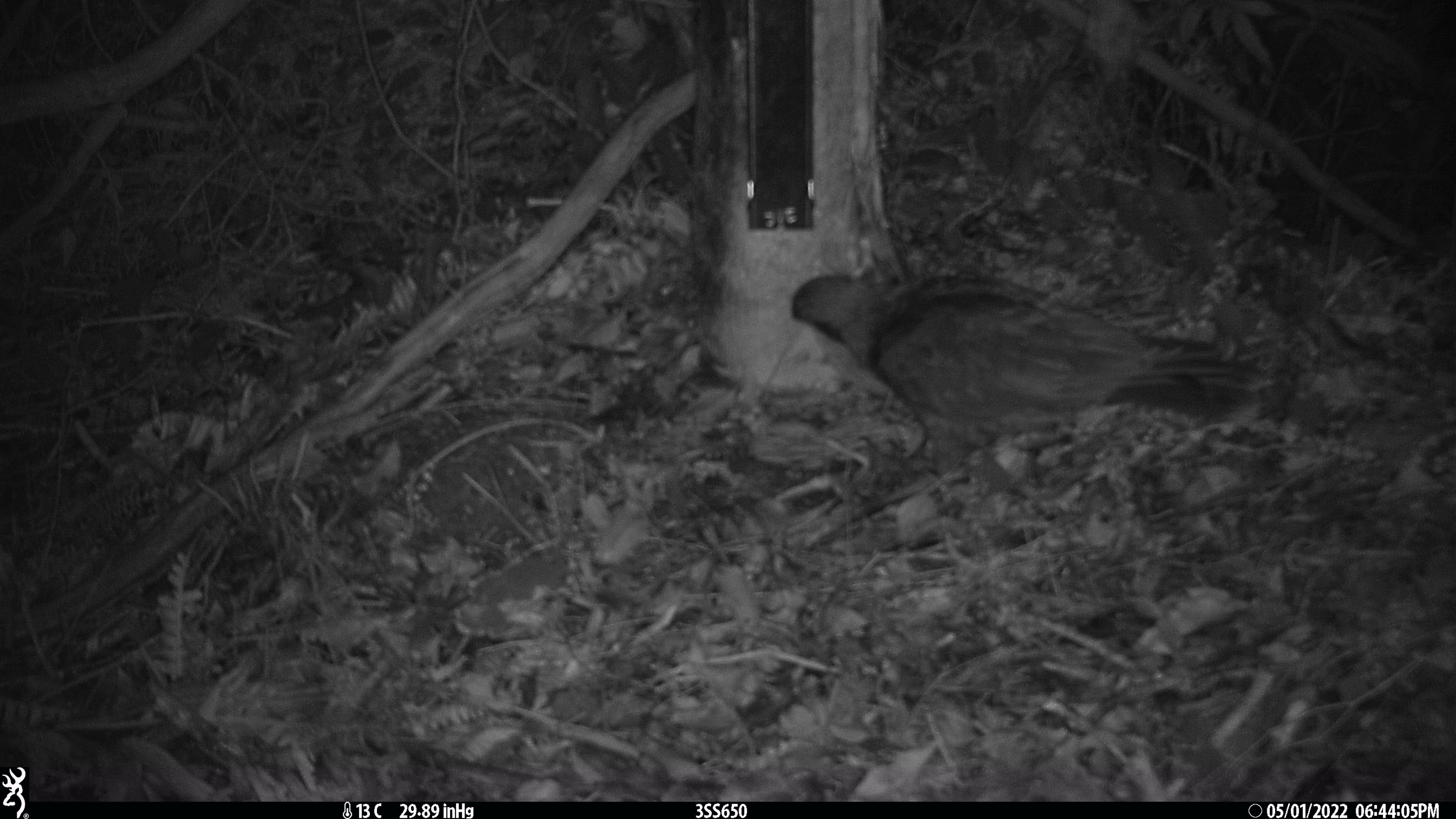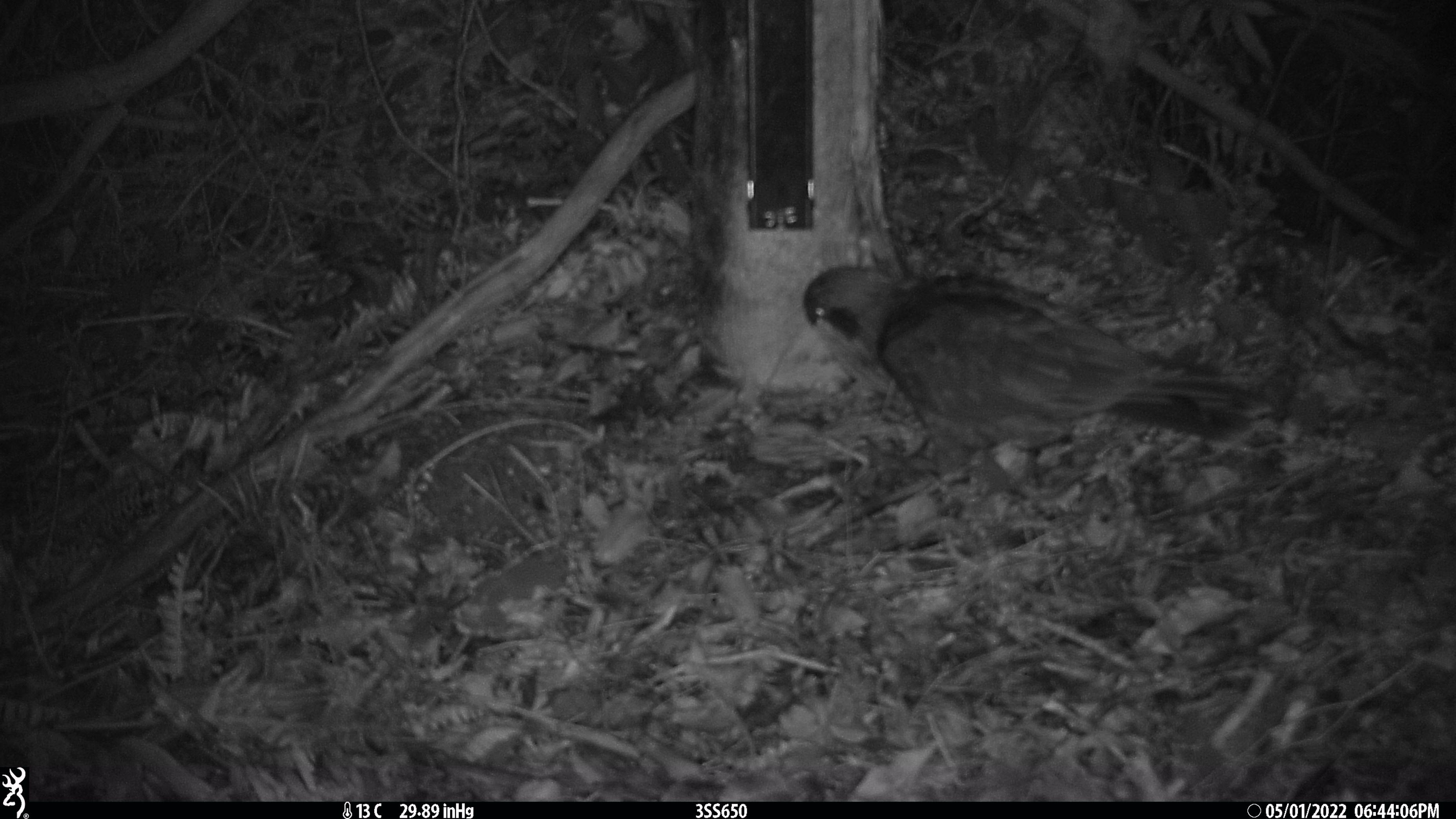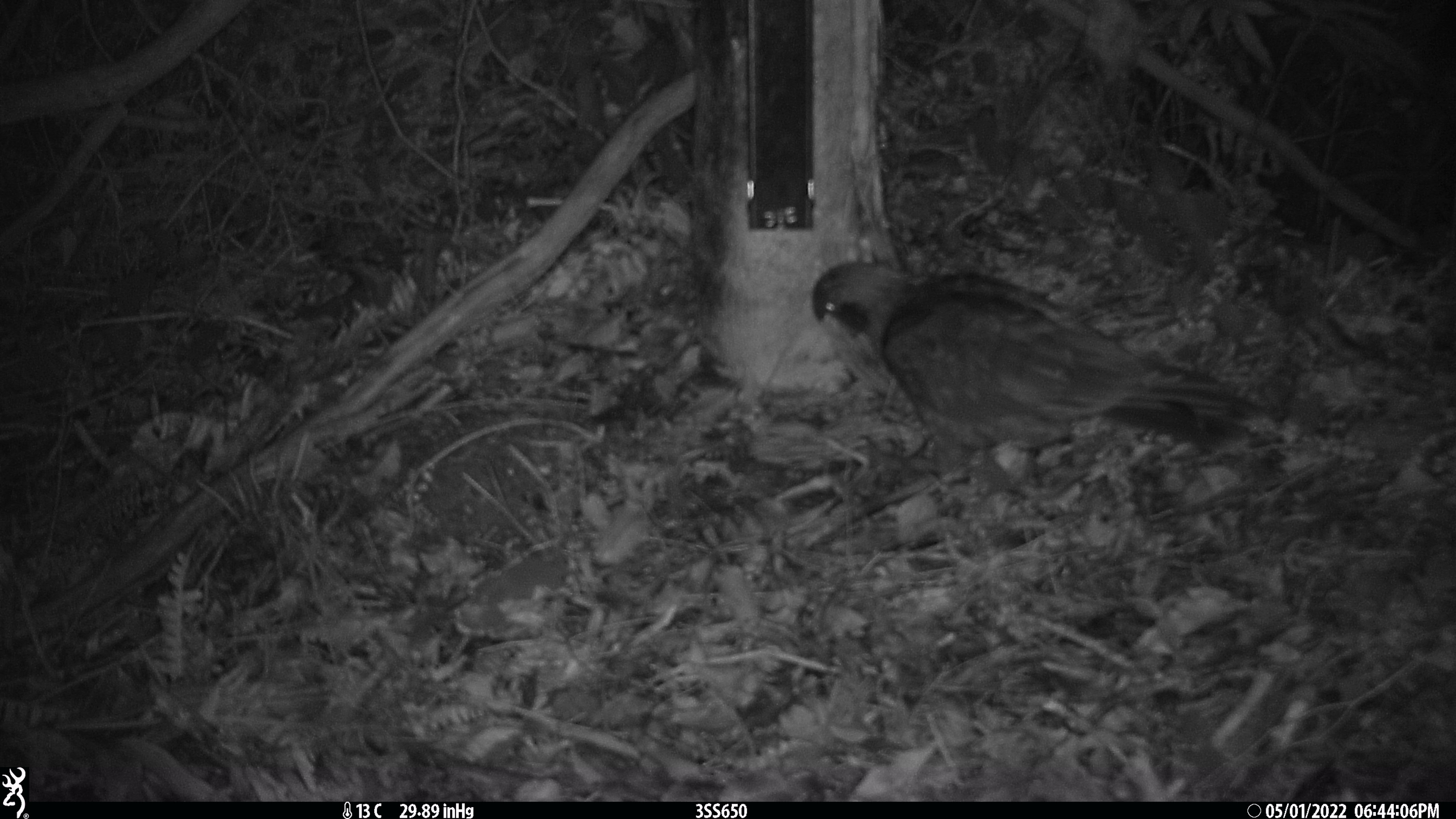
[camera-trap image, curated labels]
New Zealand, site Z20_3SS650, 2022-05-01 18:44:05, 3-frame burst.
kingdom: Animalia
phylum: Chordata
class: Aves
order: Psittaciformes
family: Strigopidae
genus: Nestor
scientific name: Nestor notabilis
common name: kea